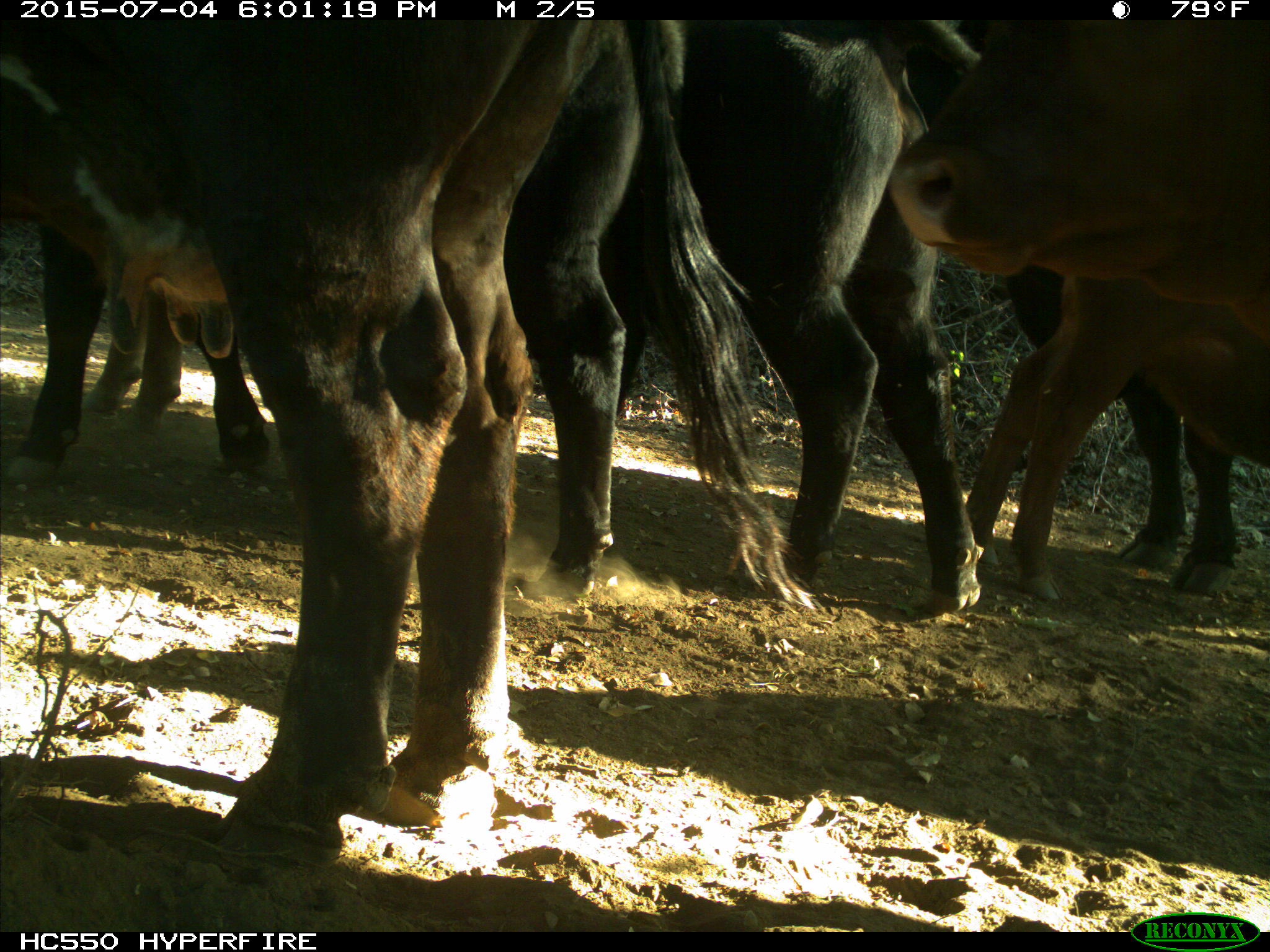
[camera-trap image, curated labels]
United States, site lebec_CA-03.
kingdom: Animalia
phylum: Chordata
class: Mammalia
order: Artiodactyla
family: Bovidae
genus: Bos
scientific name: Bos taurus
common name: domestic cow